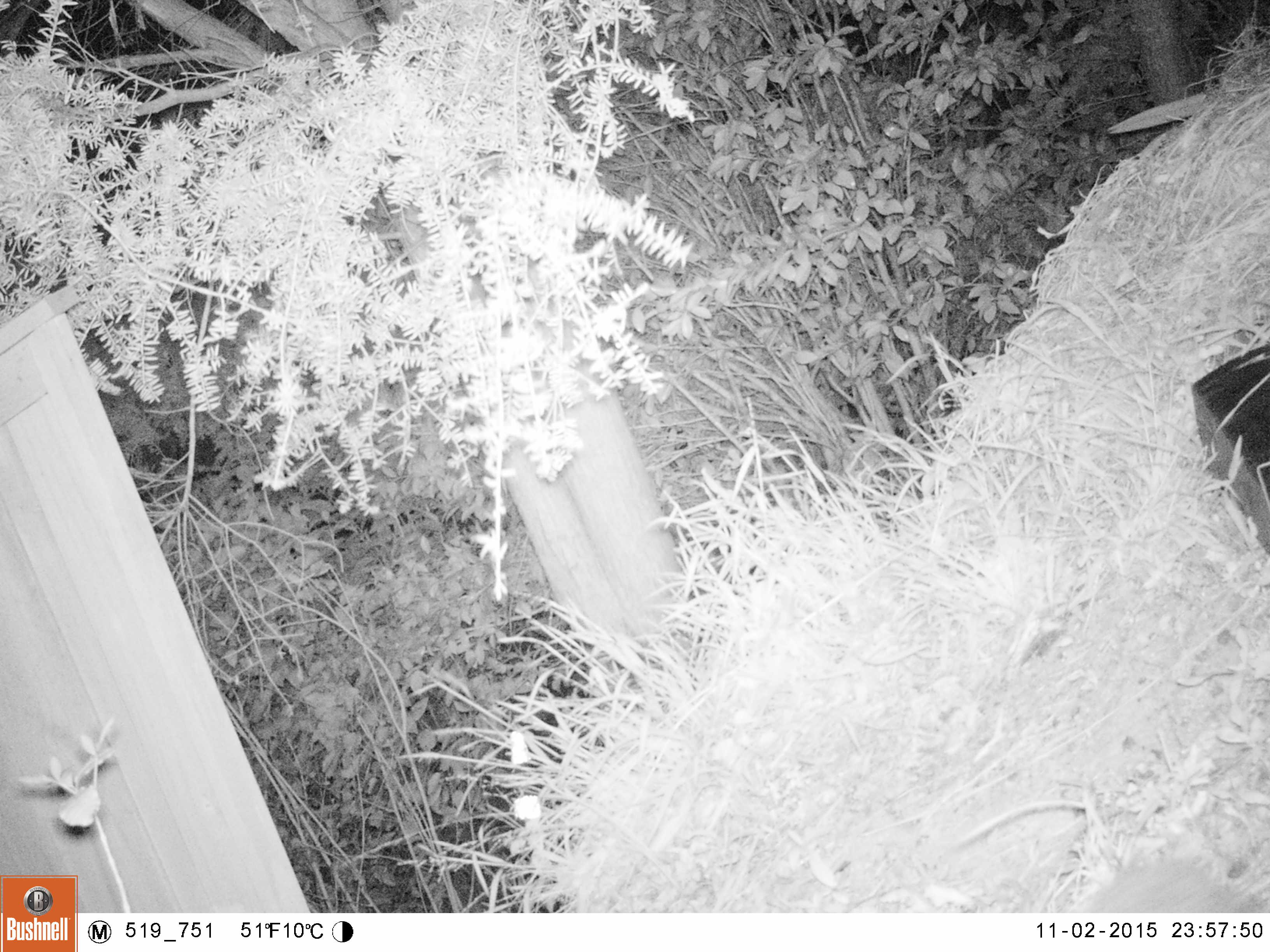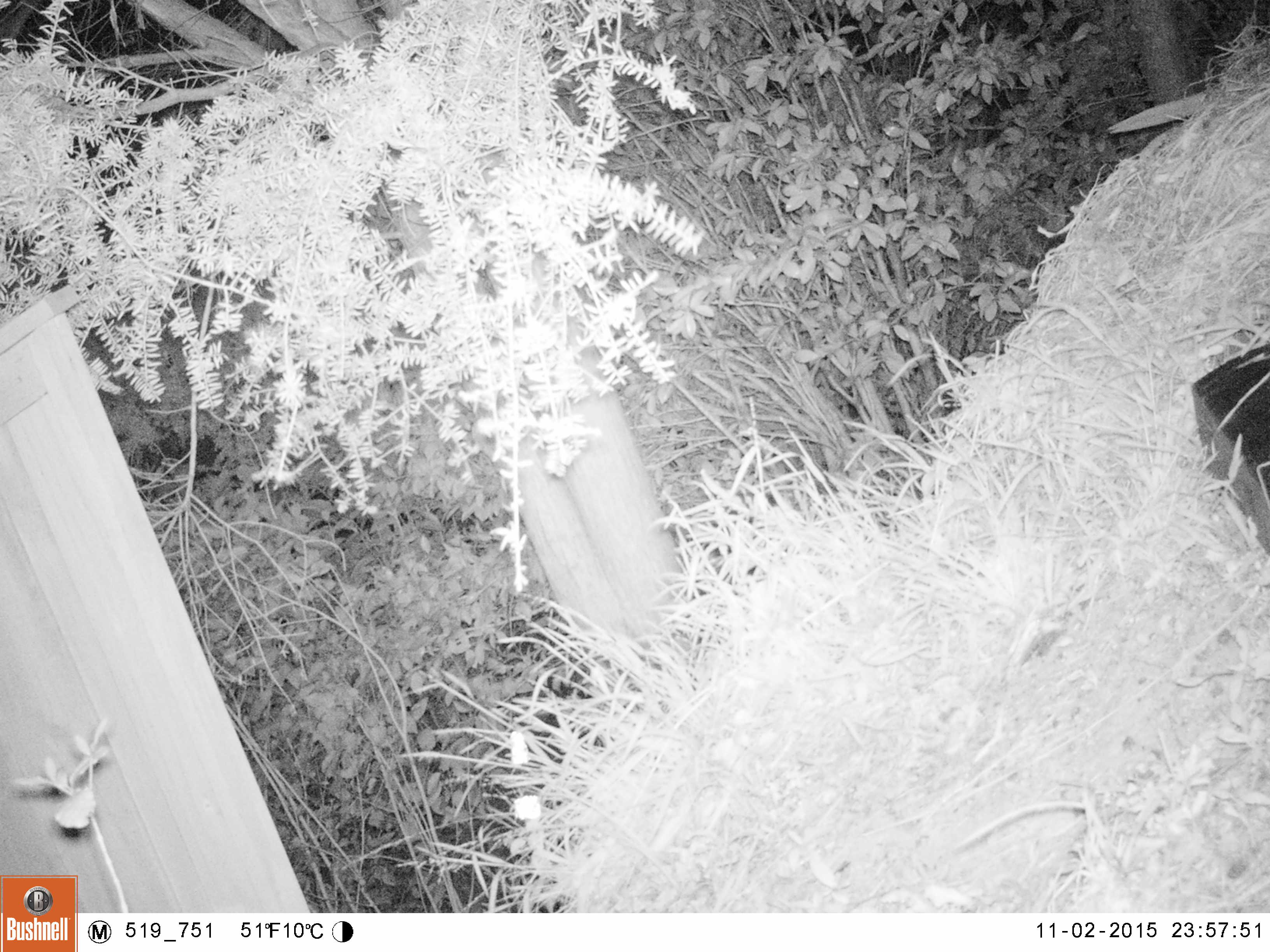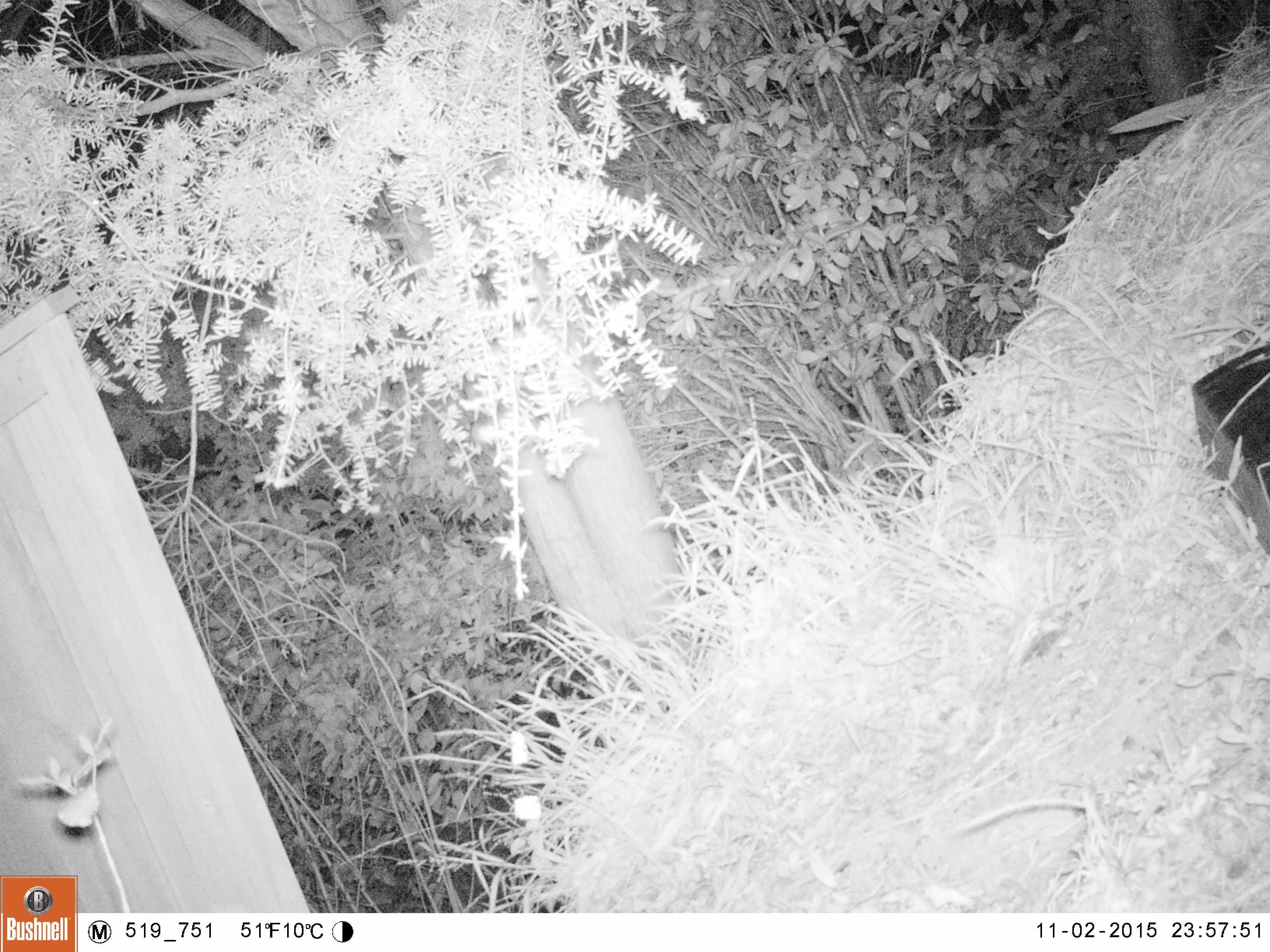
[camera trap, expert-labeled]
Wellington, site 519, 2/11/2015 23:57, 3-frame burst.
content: unidentified animal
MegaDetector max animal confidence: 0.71